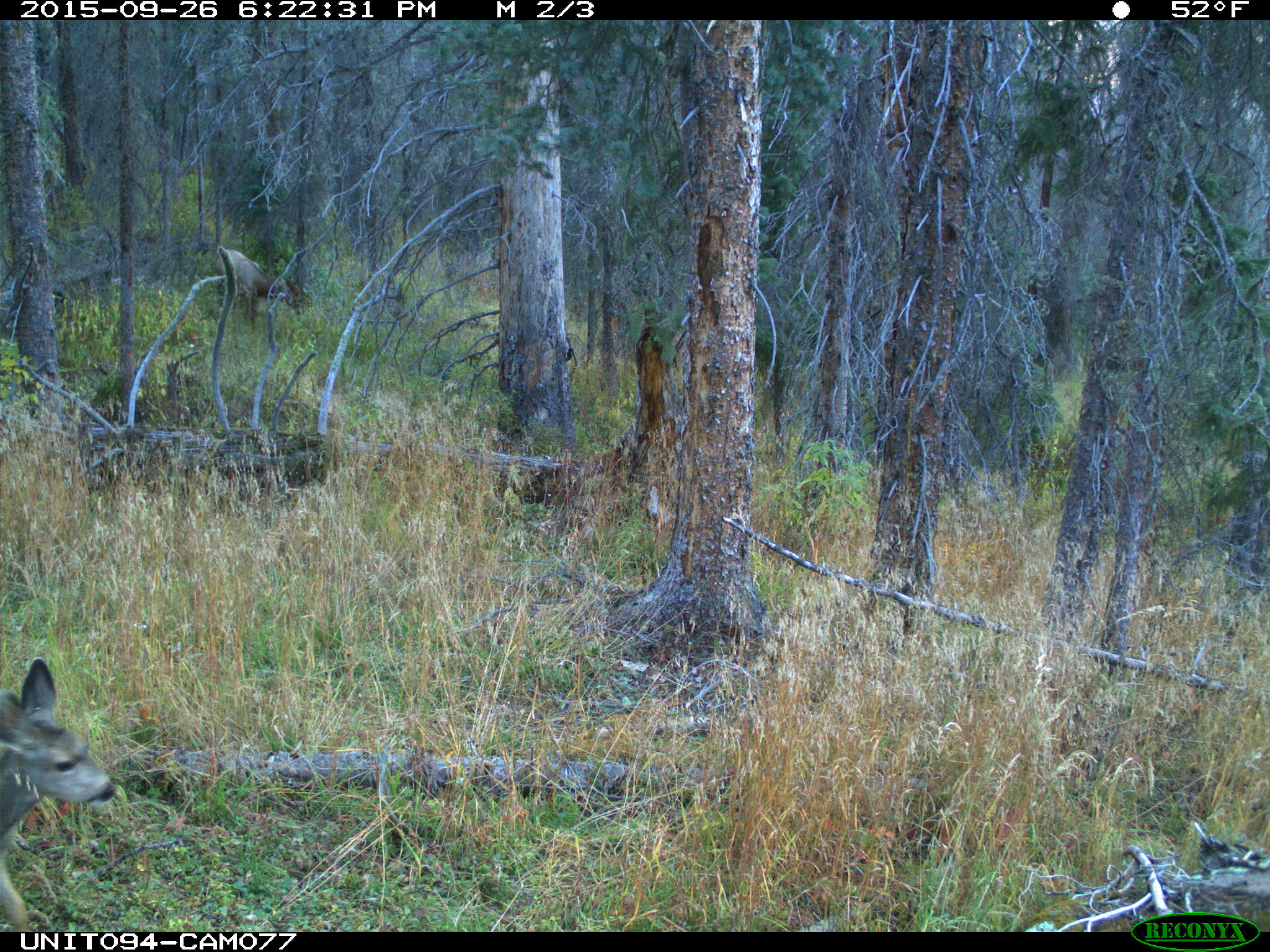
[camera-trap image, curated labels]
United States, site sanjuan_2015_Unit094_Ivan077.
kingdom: Animalia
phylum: Chordata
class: Mammalia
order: Artiodactyla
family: Cervidae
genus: Cervus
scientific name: Cervus elaphus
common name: red deer